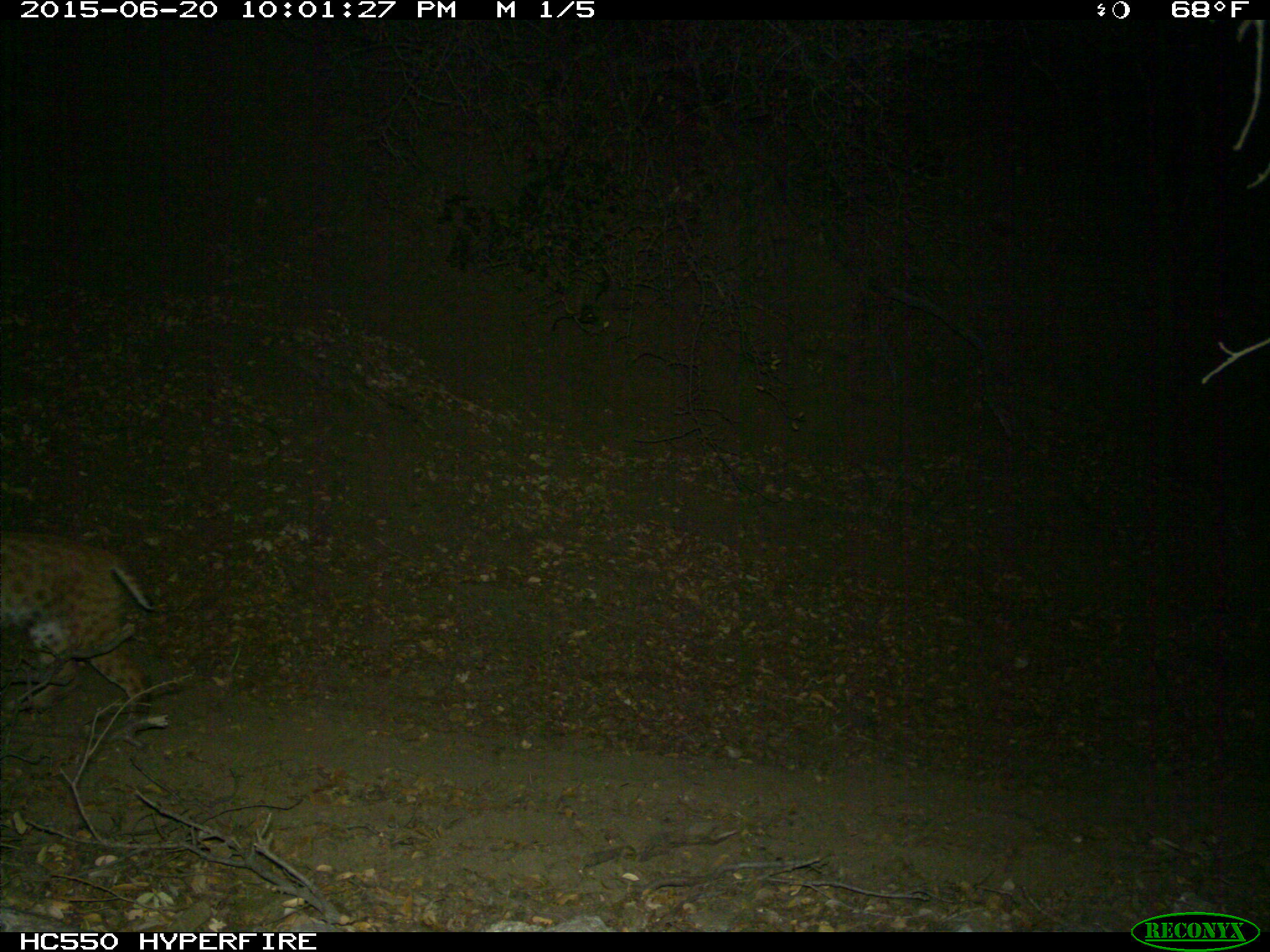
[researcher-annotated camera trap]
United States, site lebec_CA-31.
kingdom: Animalia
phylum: Chordata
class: Mammalia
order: Carnivora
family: Felidae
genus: Lynx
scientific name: Lynx rufus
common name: bobcat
Lynx rufus (bobcat).